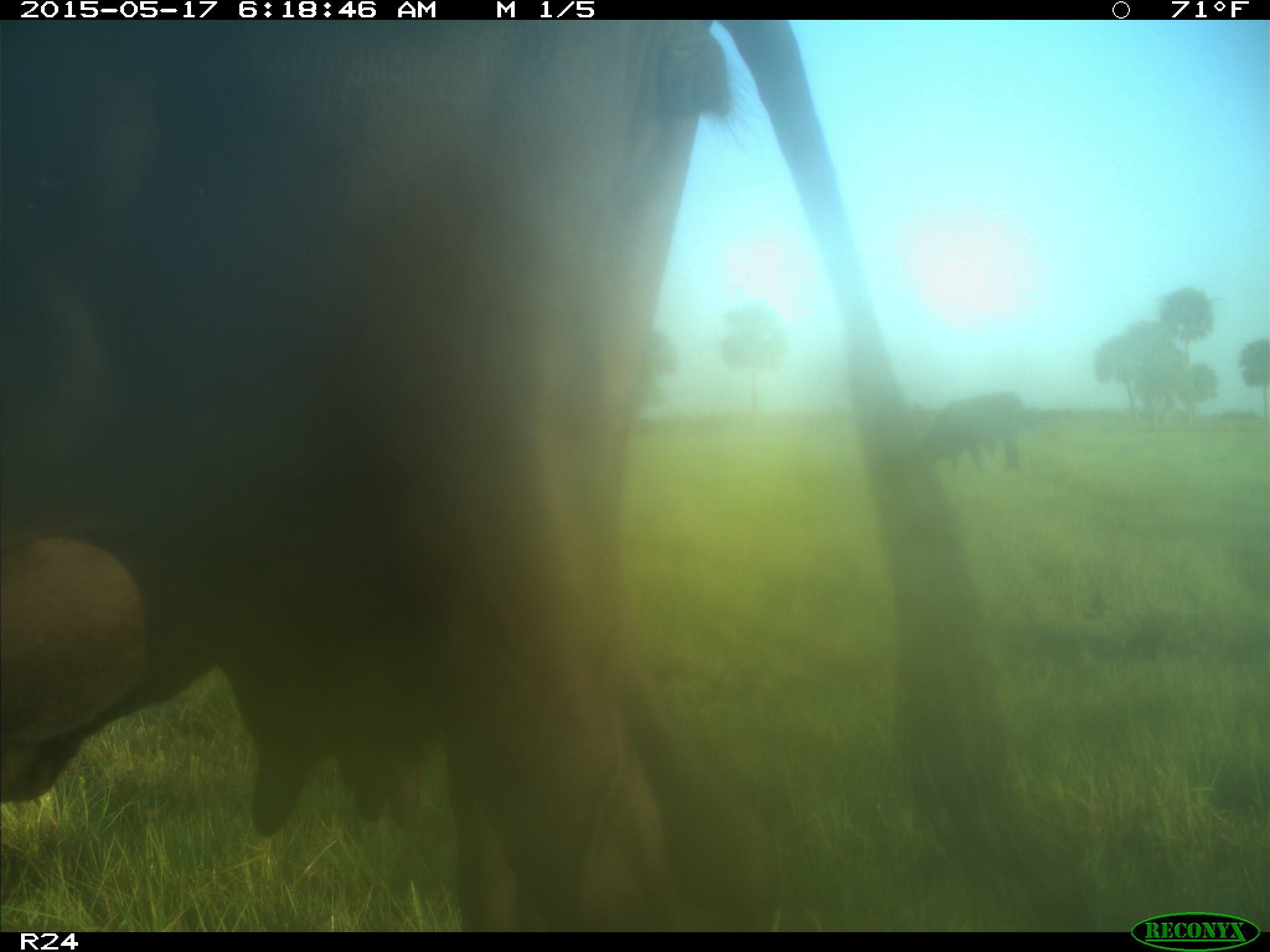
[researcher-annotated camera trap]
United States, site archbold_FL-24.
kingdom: Animalia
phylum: Chordata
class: Mammalia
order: Artiodactyla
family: Bovidae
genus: Bos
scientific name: Bos taurus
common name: domestic cow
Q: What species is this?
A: Bos taurus (domestic cow).